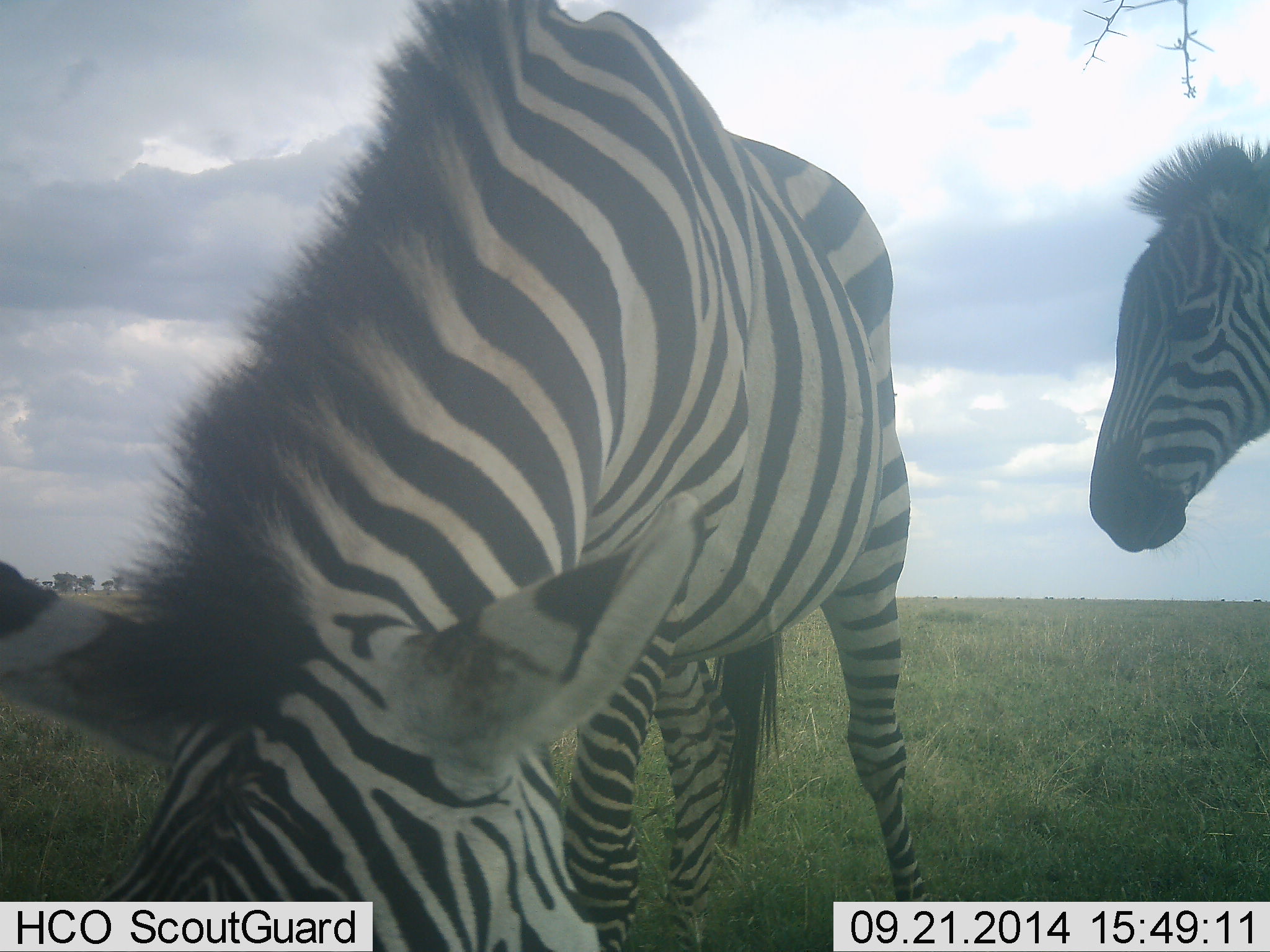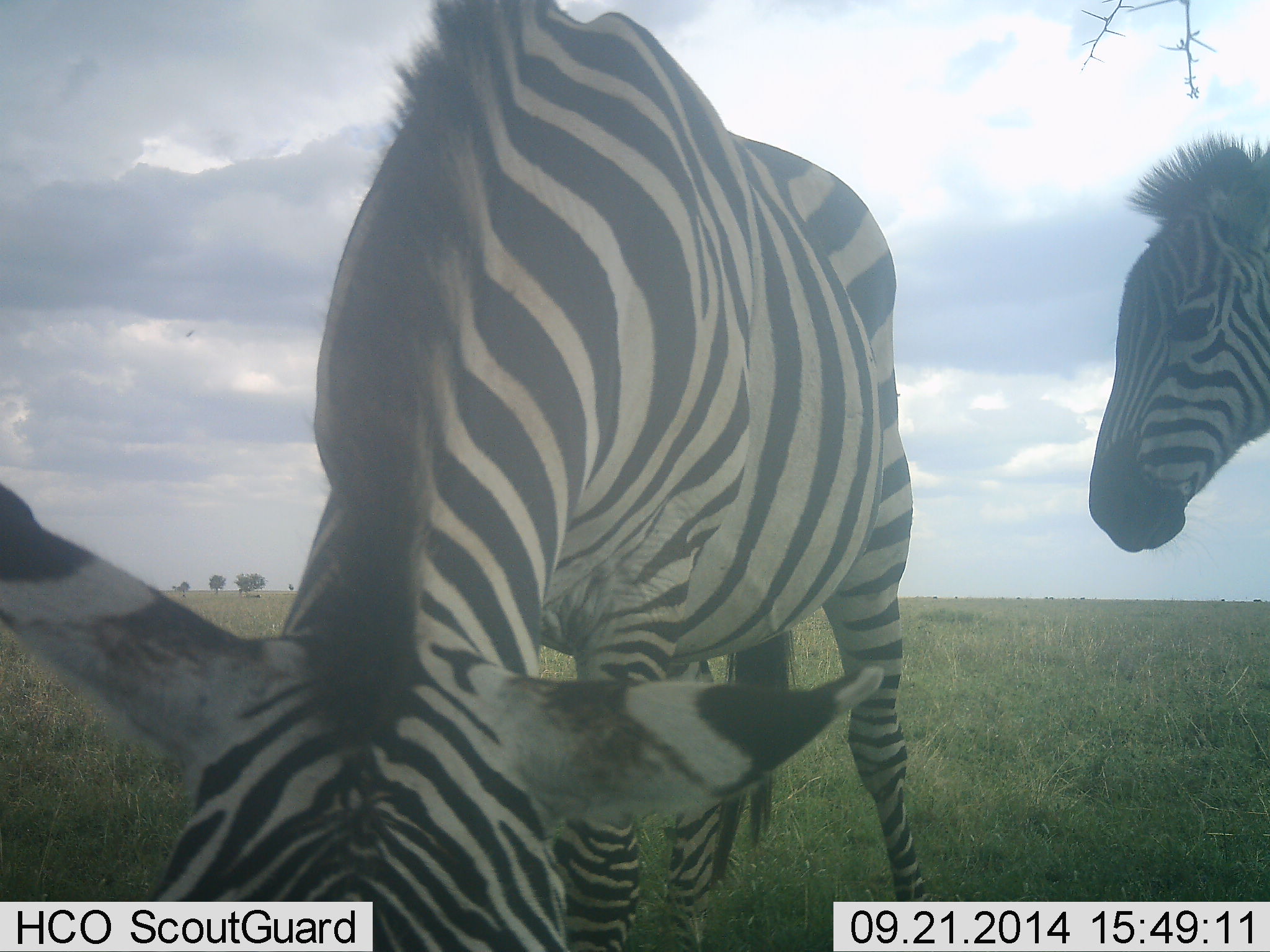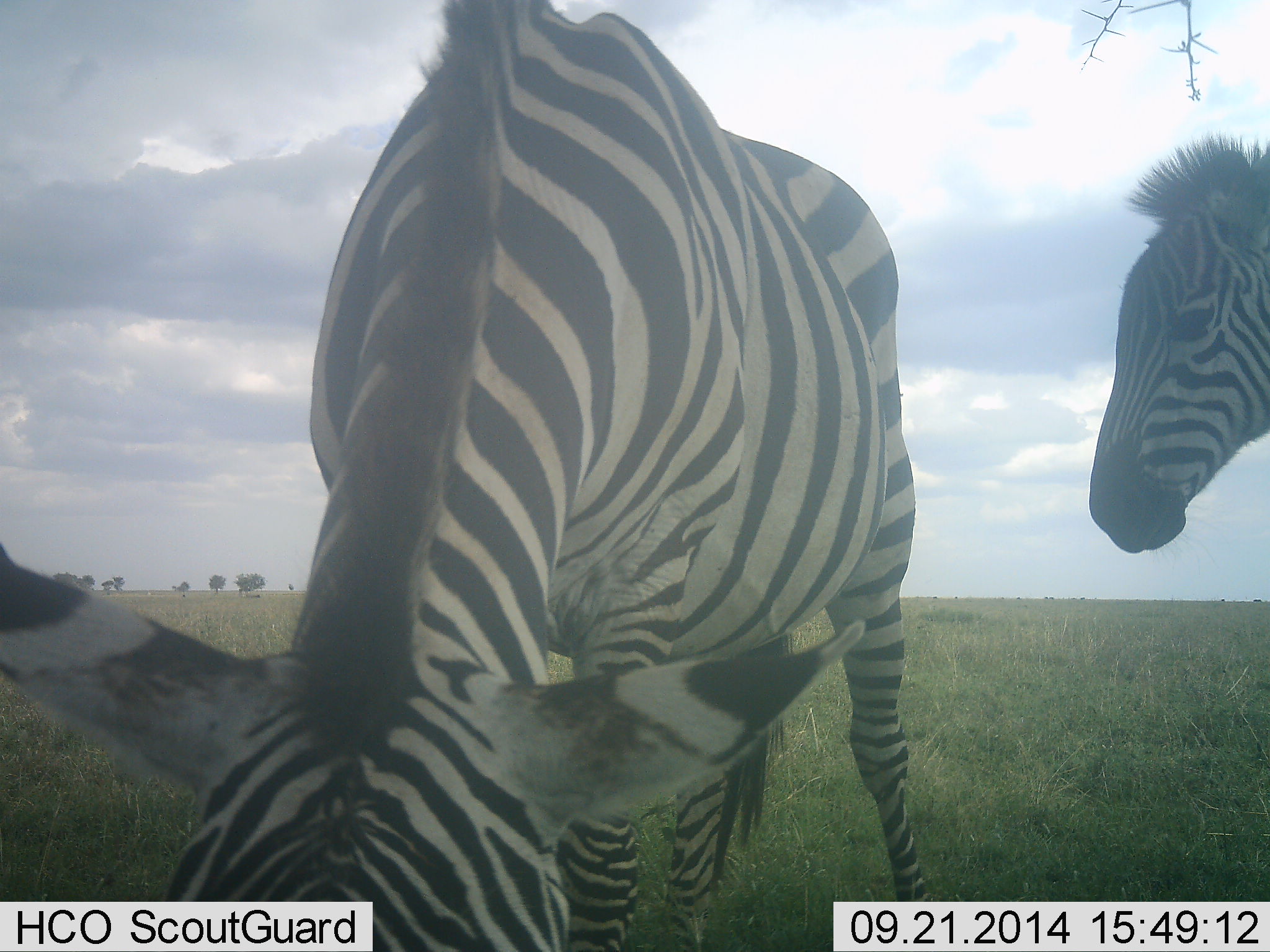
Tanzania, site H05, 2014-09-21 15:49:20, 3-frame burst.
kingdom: Animalia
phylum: Chordata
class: Mammalia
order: Perissodactyla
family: Equidae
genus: Equus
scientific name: Equus quagga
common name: plains zebra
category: zebra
Zebra (plains zebra) (Equus quagga), count 2. Behavior (volunteer vote fractions): standing 80%, resting 10%, moving 10%, interacting 0%. Young present (vote fraction): 0%. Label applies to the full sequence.